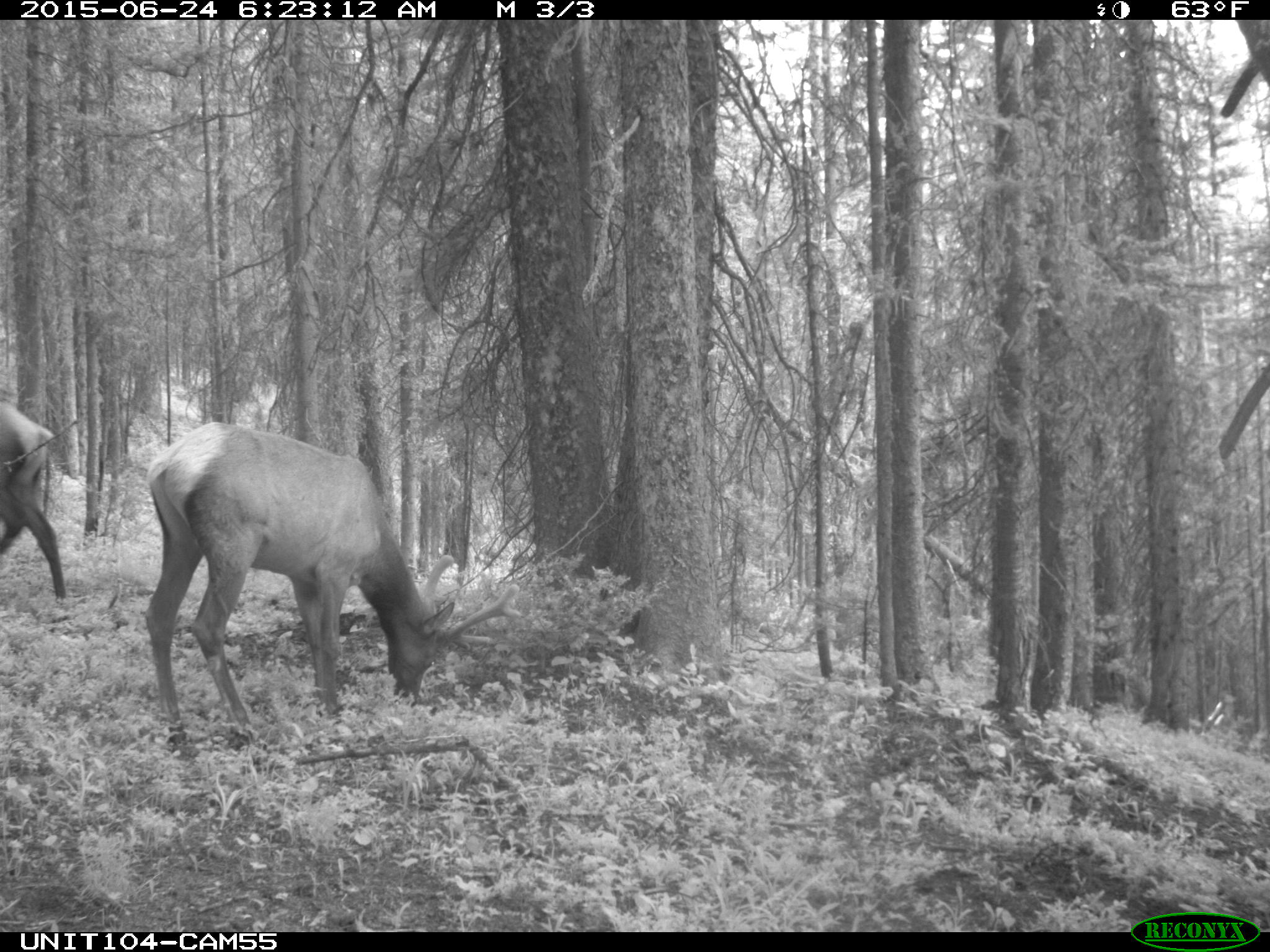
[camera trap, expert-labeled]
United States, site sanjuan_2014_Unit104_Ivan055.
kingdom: Animalia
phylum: Chordata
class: Mammalia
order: Artiodactyla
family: Cervidae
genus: Cervus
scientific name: Cervus elaphus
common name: red deer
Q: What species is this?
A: Cervus elaphus (red deer).